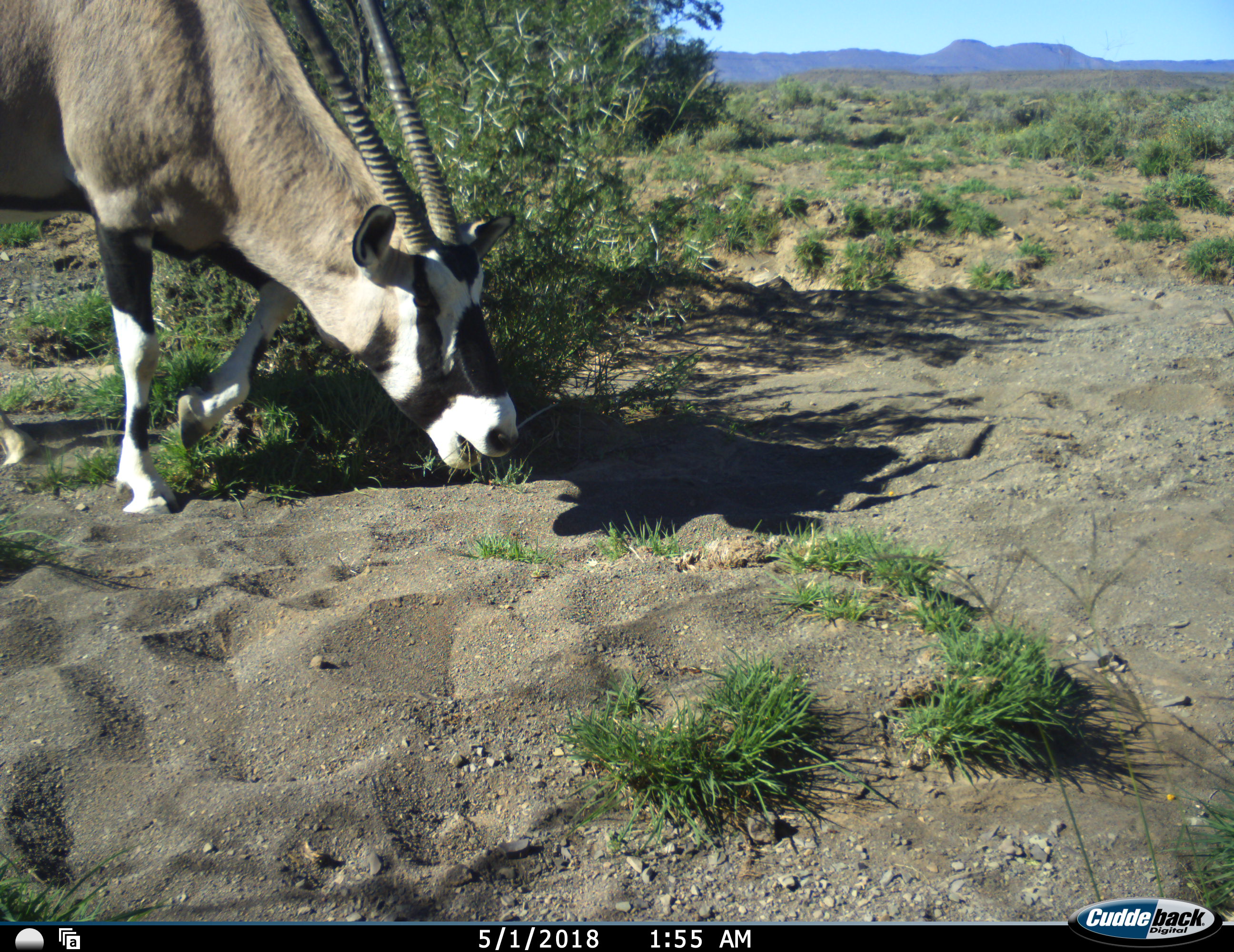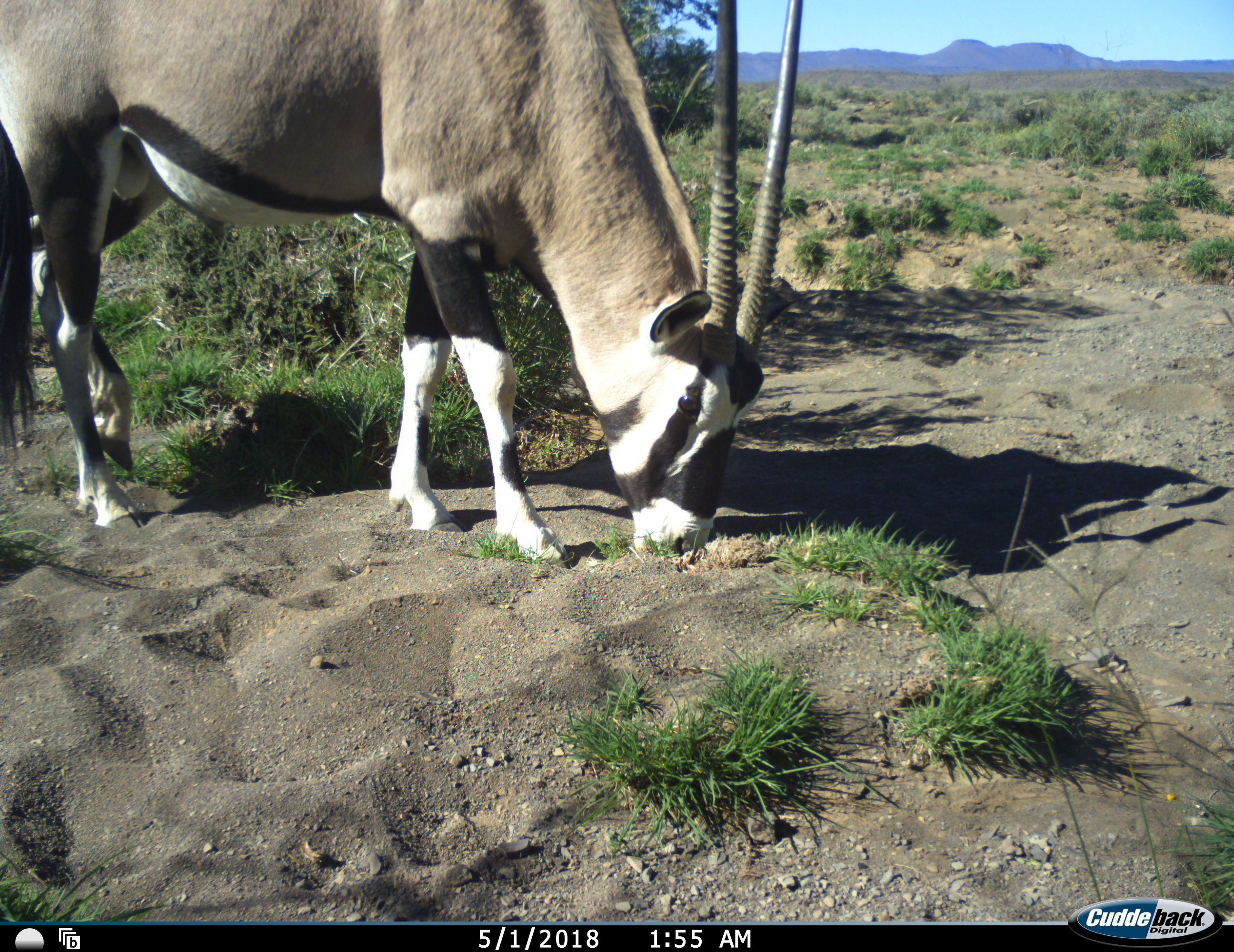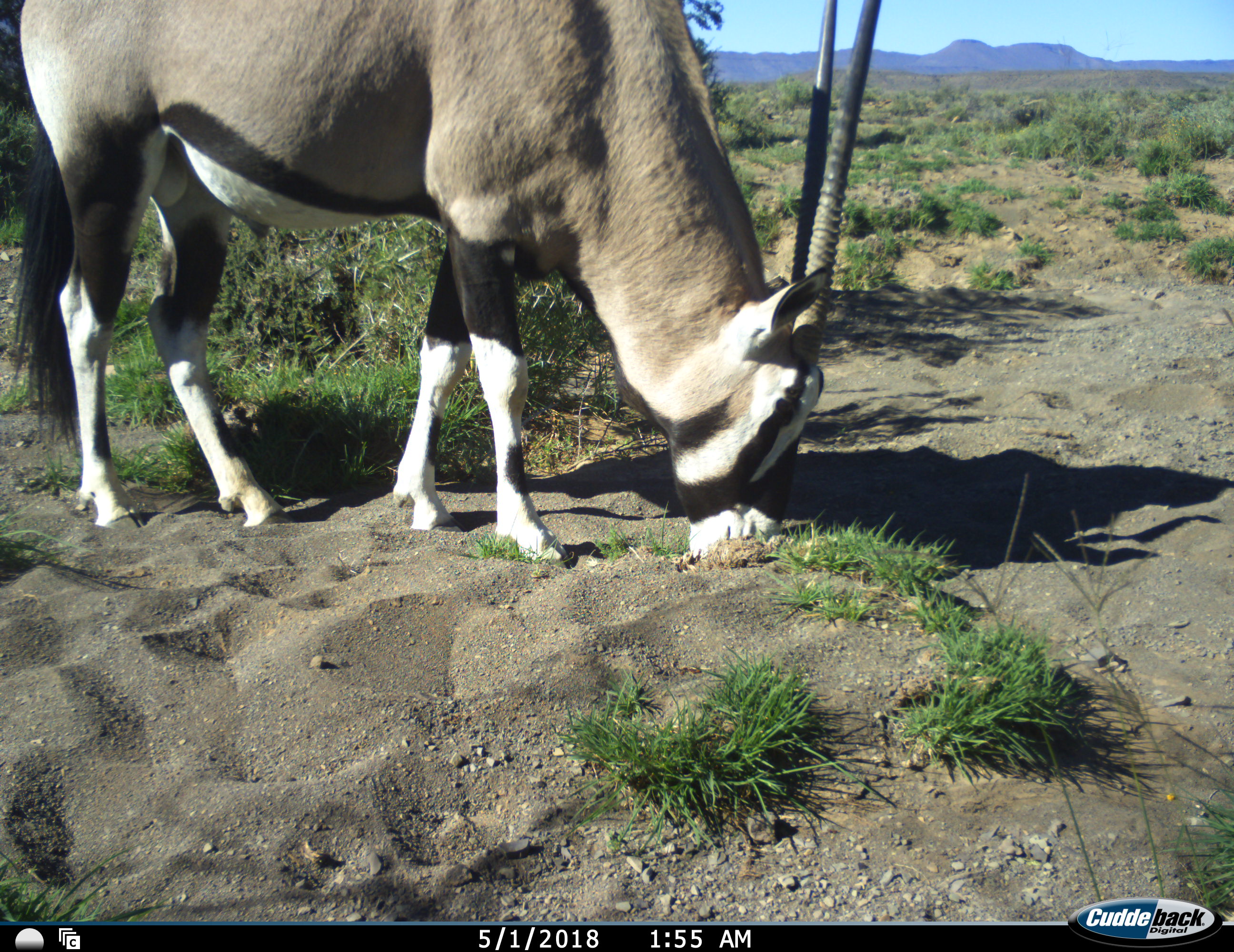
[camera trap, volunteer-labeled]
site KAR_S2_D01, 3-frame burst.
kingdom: Animalia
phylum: Chordata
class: Mammalia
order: Artiodactyla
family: Bovidae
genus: Oryx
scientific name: Oryx gazella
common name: gemsbok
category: oryx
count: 1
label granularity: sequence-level